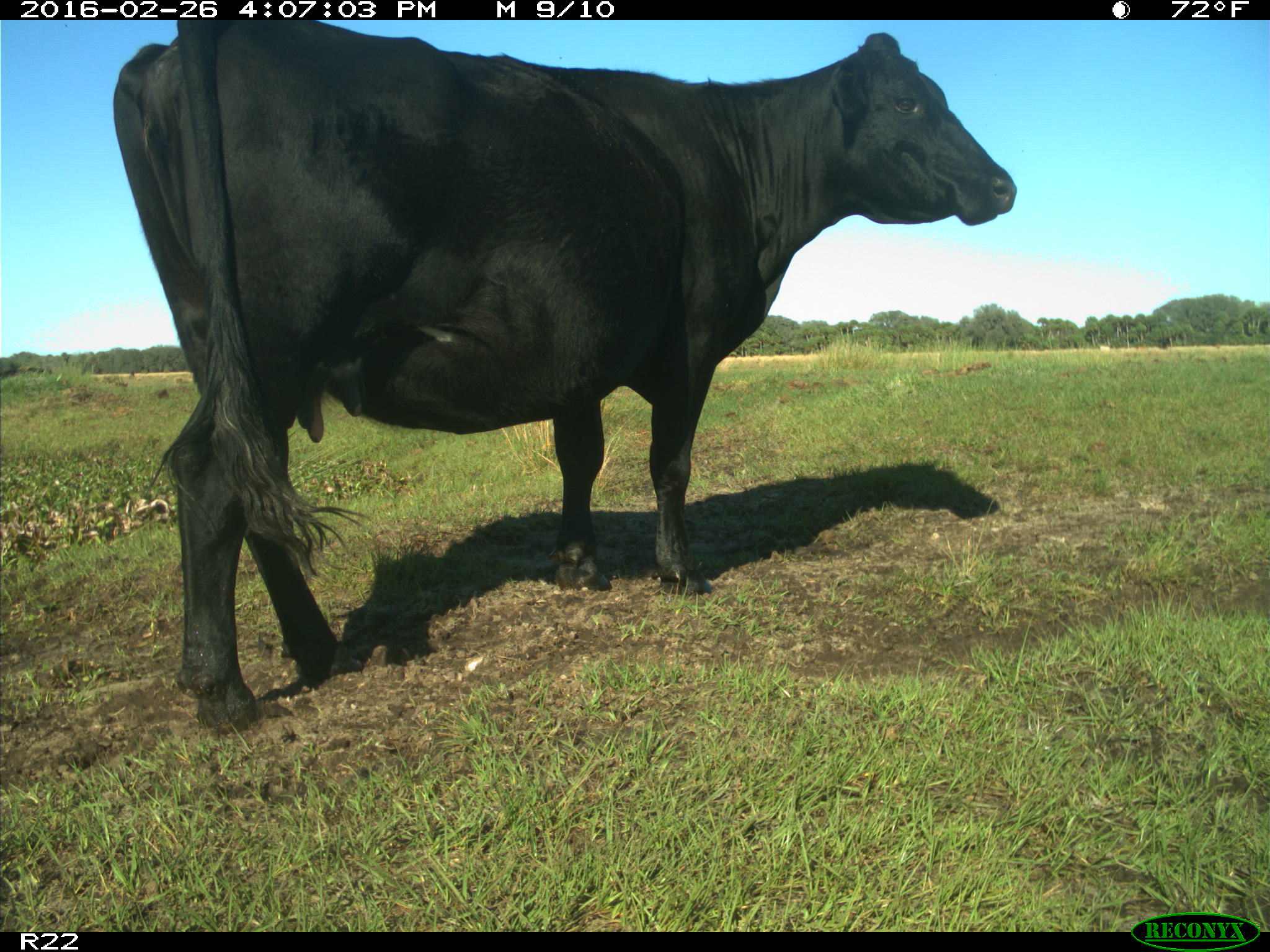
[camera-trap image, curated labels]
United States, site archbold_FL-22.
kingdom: Animalia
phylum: Chordata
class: Mammalia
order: Artiodactyla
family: Bovidae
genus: Bos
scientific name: Bos taurus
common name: domestic cow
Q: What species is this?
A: Bos taurus (domestic cow).